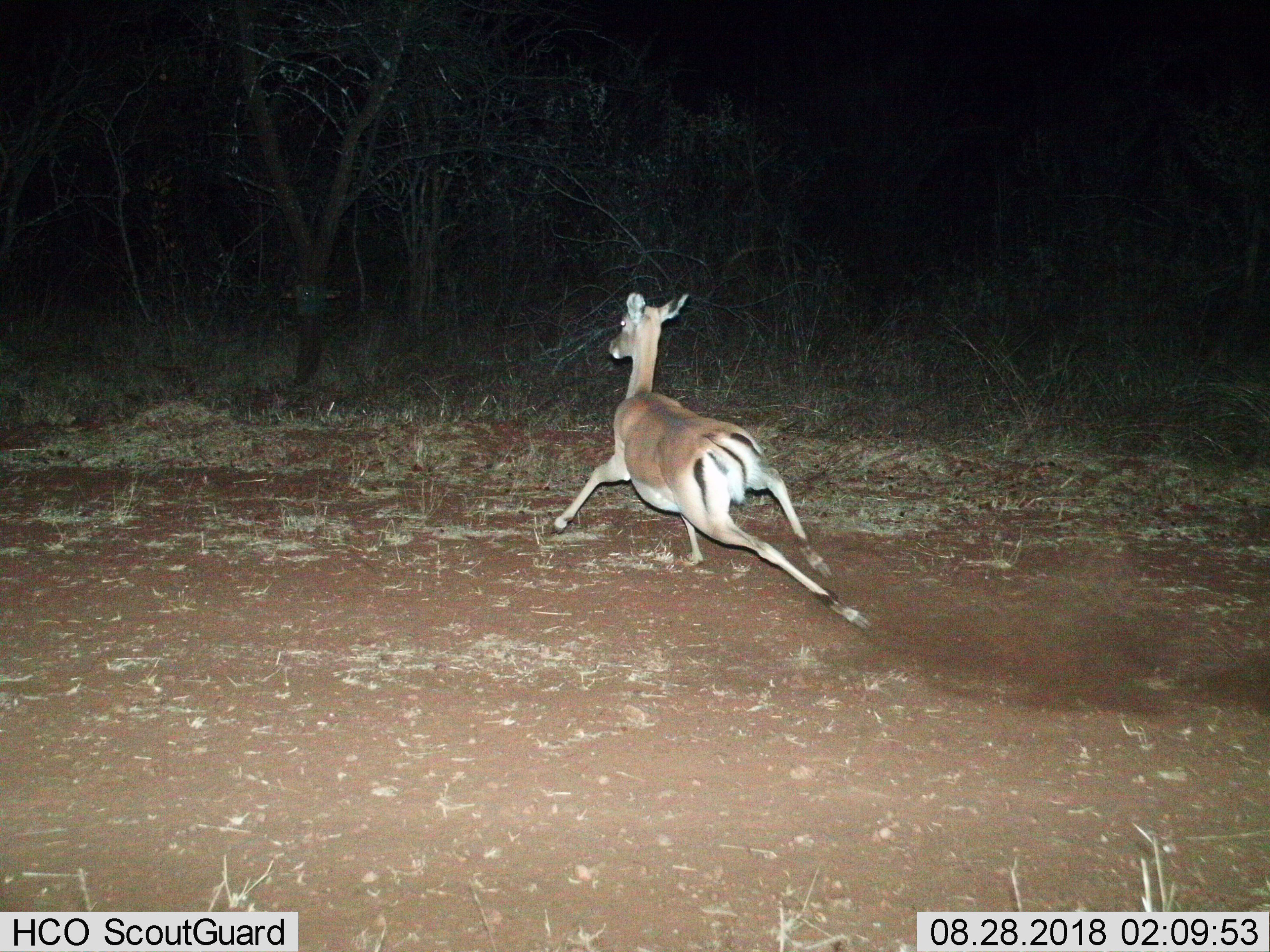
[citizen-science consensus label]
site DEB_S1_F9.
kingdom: Animalia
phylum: Chordata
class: Mammalia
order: Artiodactyla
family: Bovidae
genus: Aepyceros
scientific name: Aepyceros melampus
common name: impala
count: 1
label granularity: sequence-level